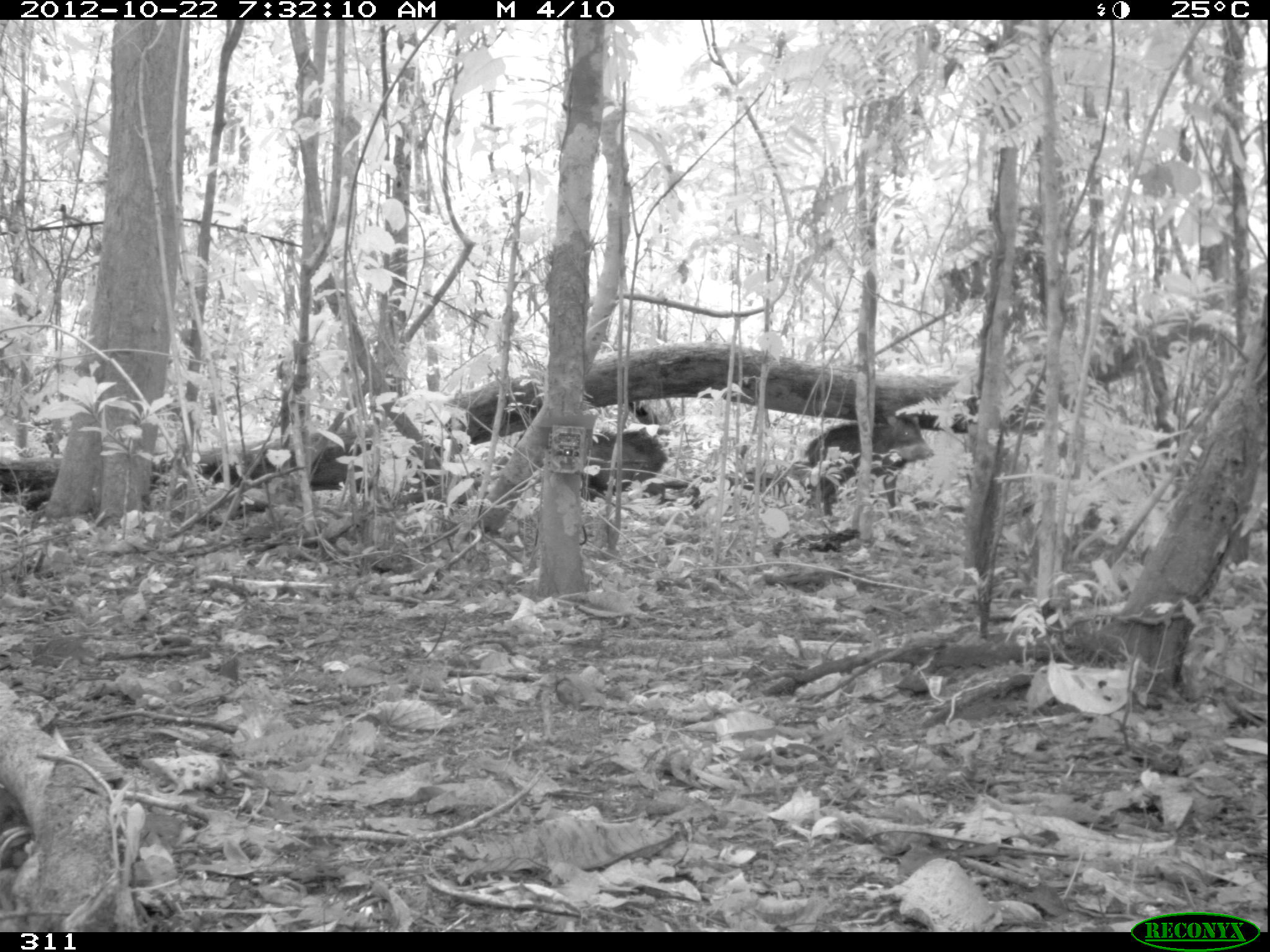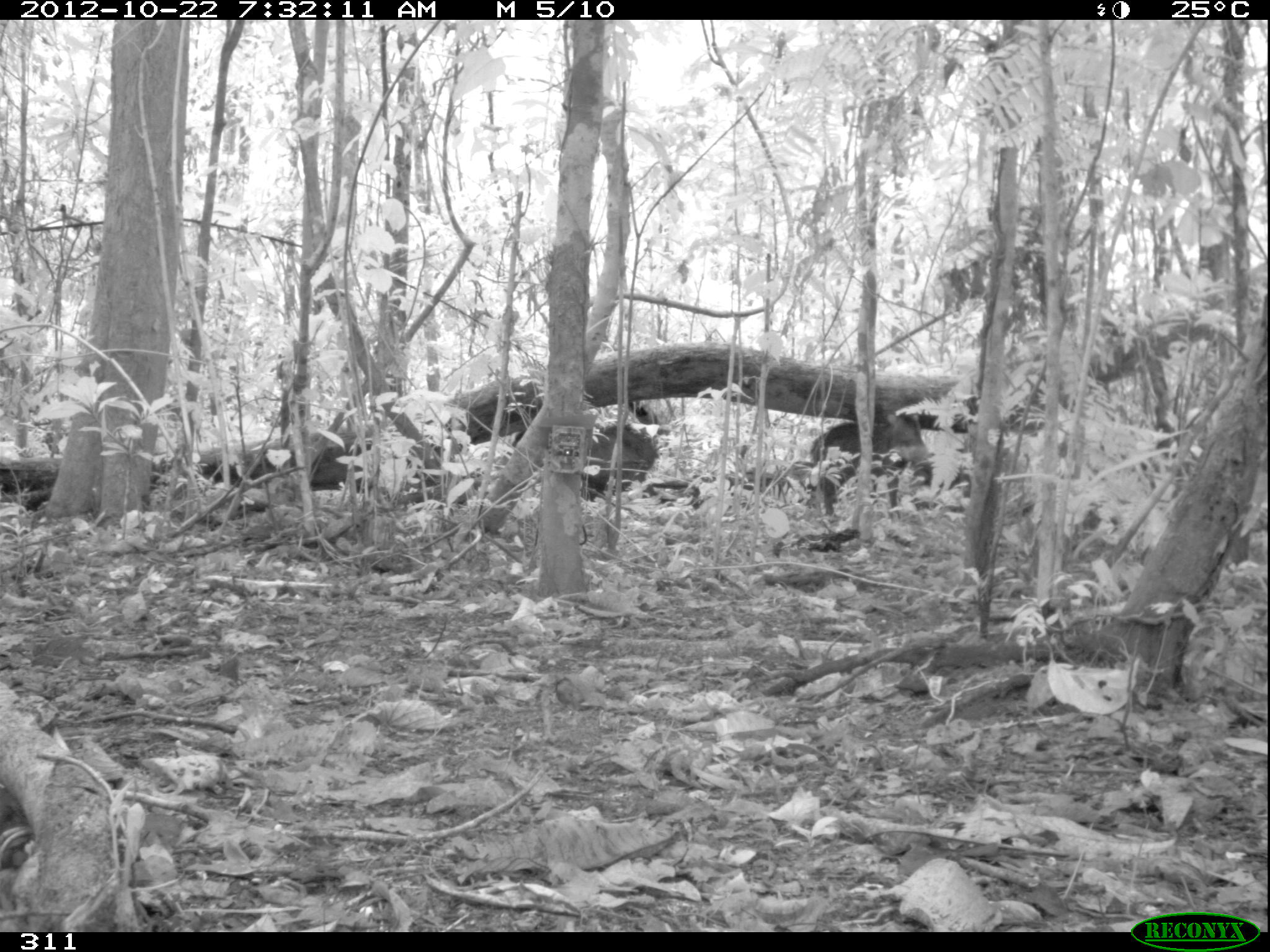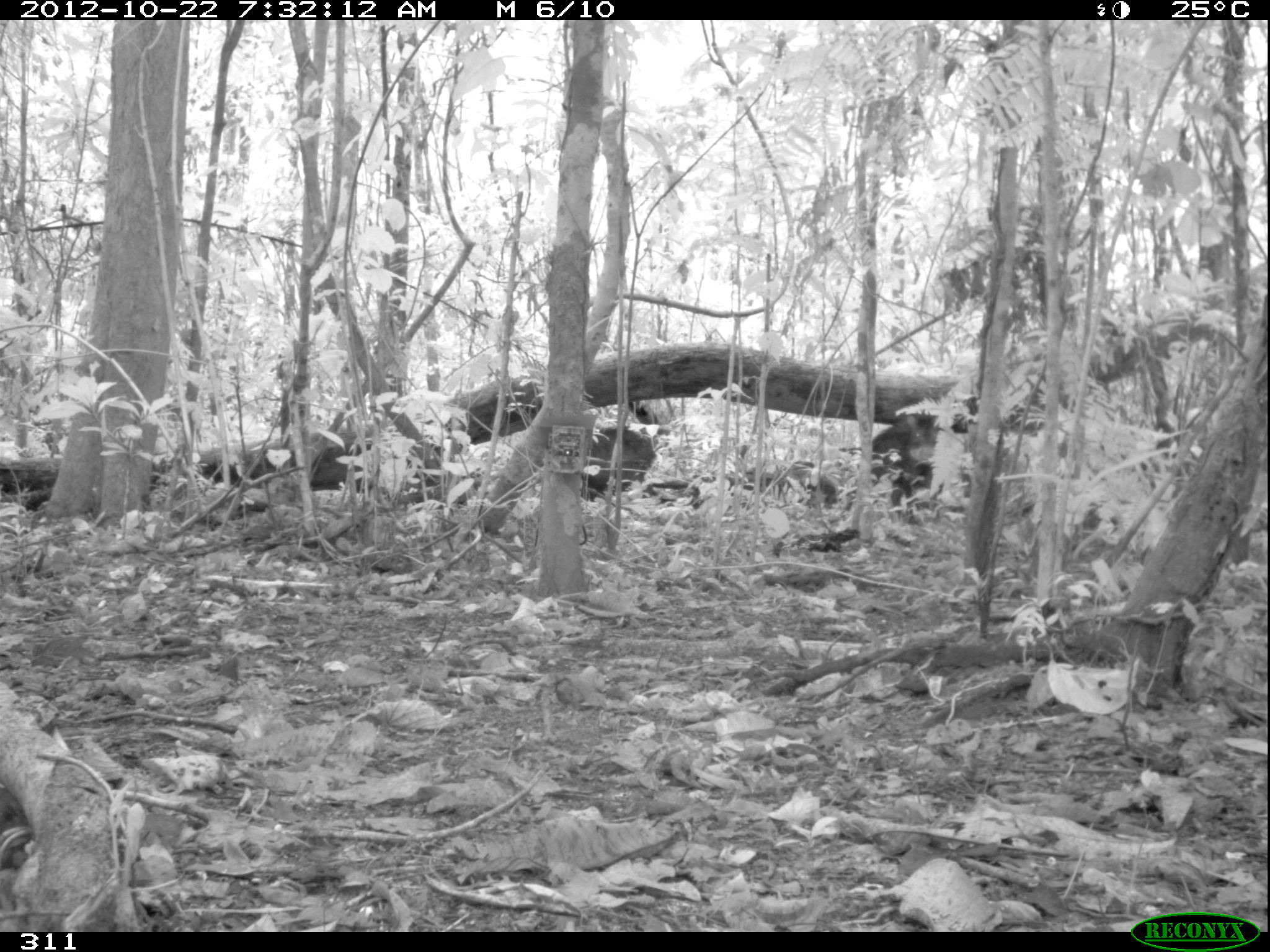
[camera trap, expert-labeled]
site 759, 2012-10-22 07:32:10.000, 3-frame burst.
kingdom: Animalia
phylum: Chordata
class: Mammalia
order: Artiodactyla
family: Tayassuidae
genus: Tayassu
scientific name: Tayassu pecari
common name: white-lipped peccary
Tayassu pecari (white-lipped peccary).